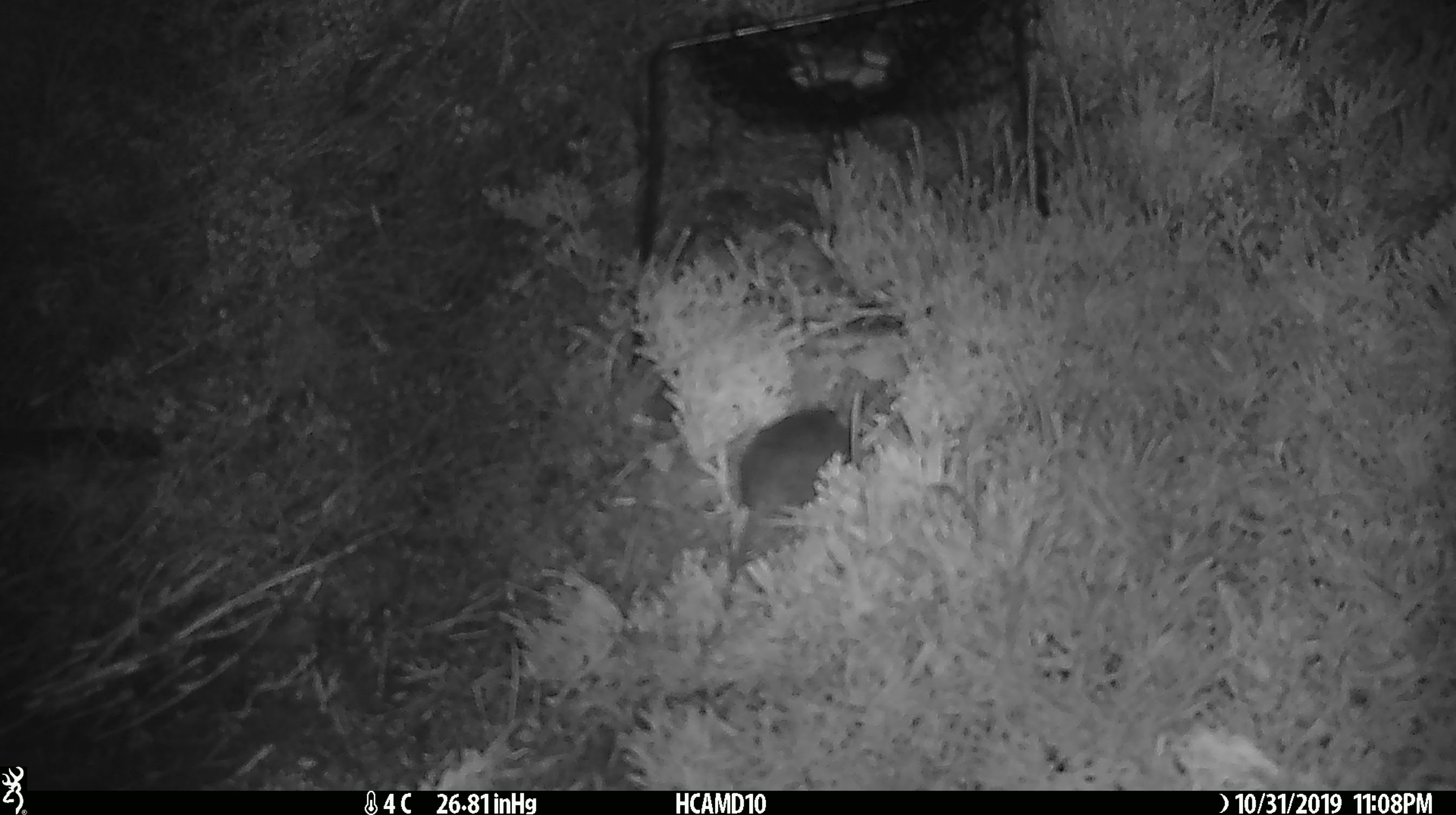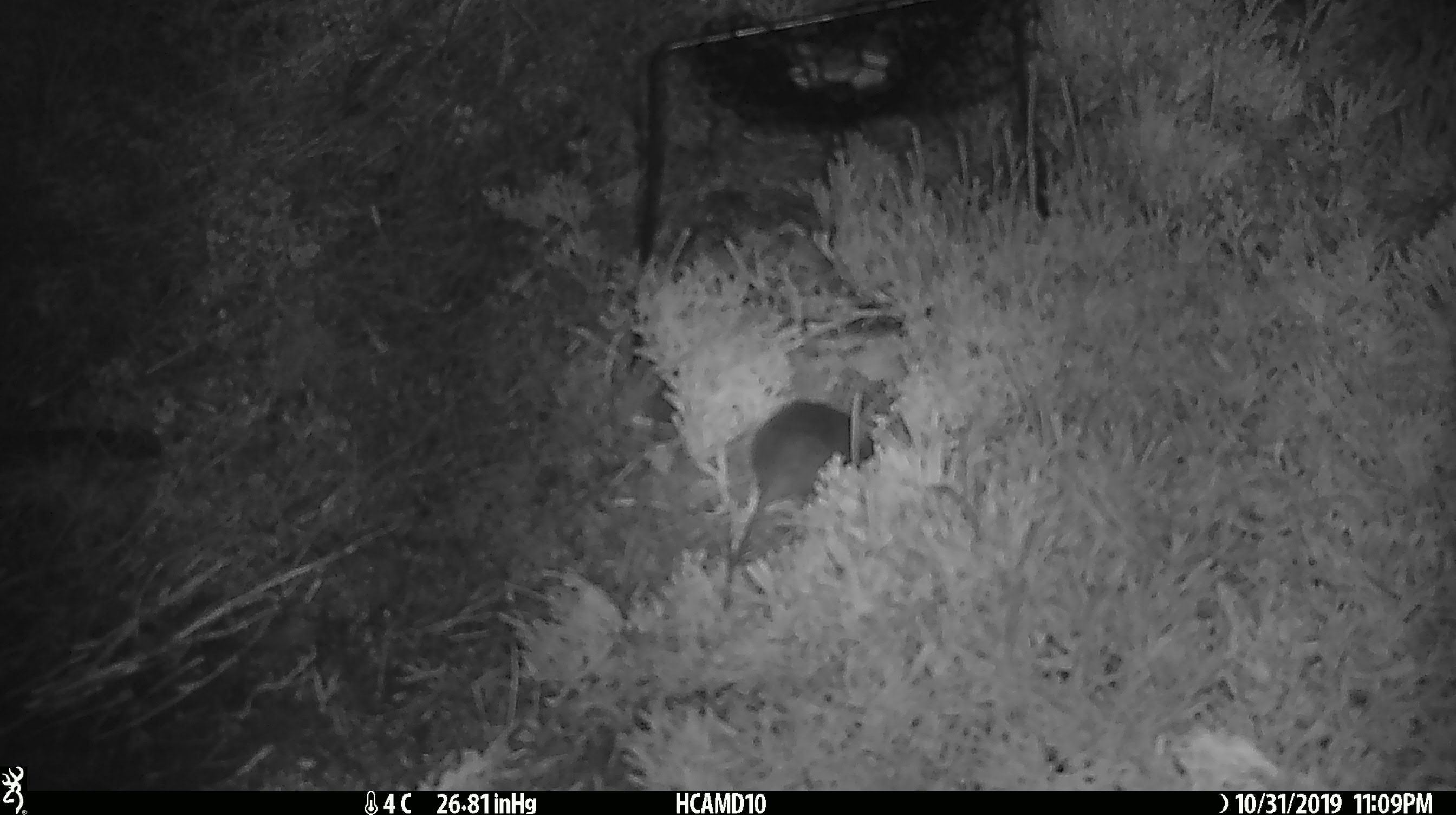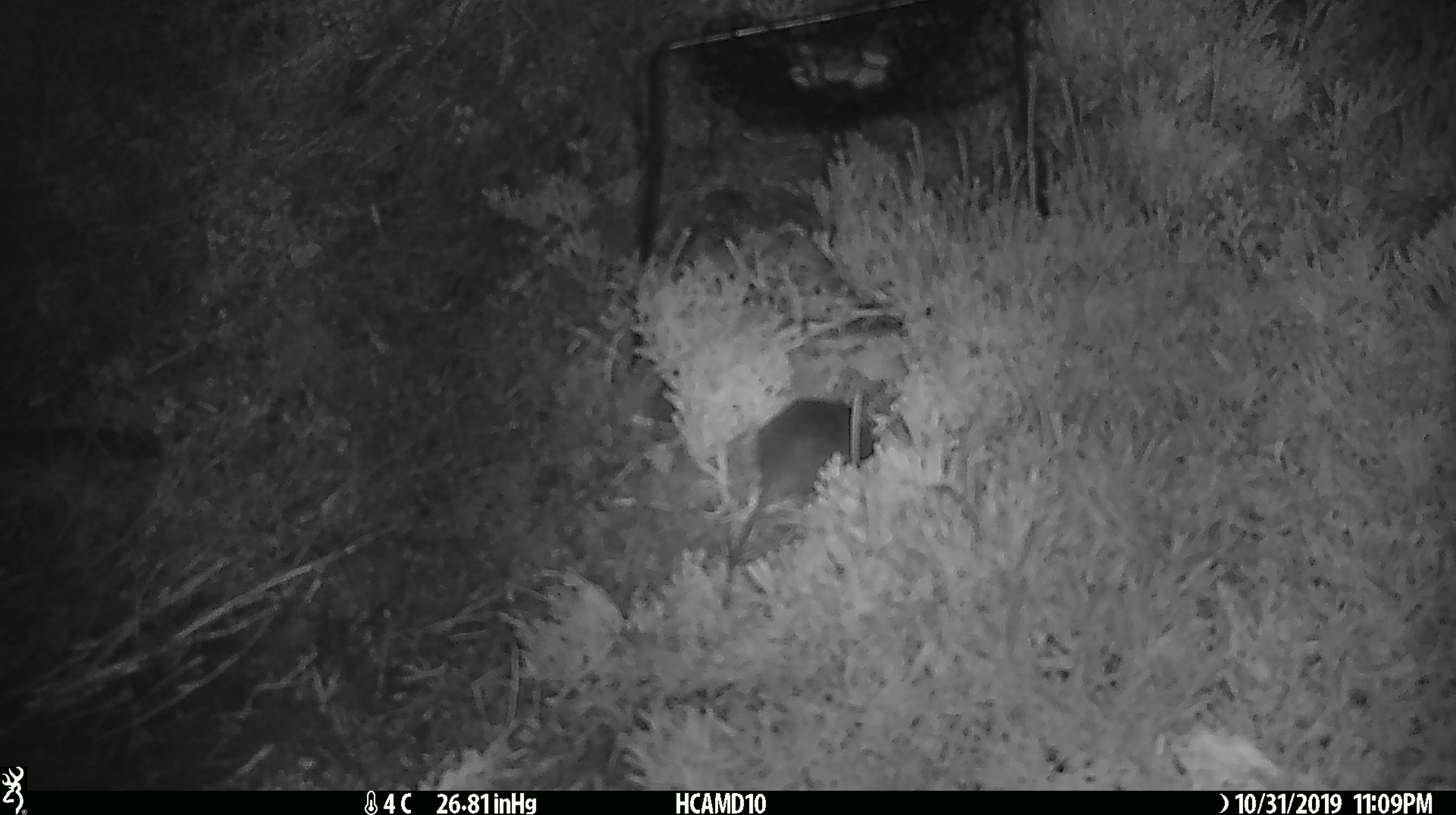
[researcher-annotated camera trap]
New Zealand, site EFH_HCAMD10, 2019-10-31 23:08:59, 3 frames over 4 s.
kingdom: Animalia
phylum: Chordata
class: Mammalia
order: Rodentia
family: Muridae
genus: Mus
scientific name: Mus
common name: mouse